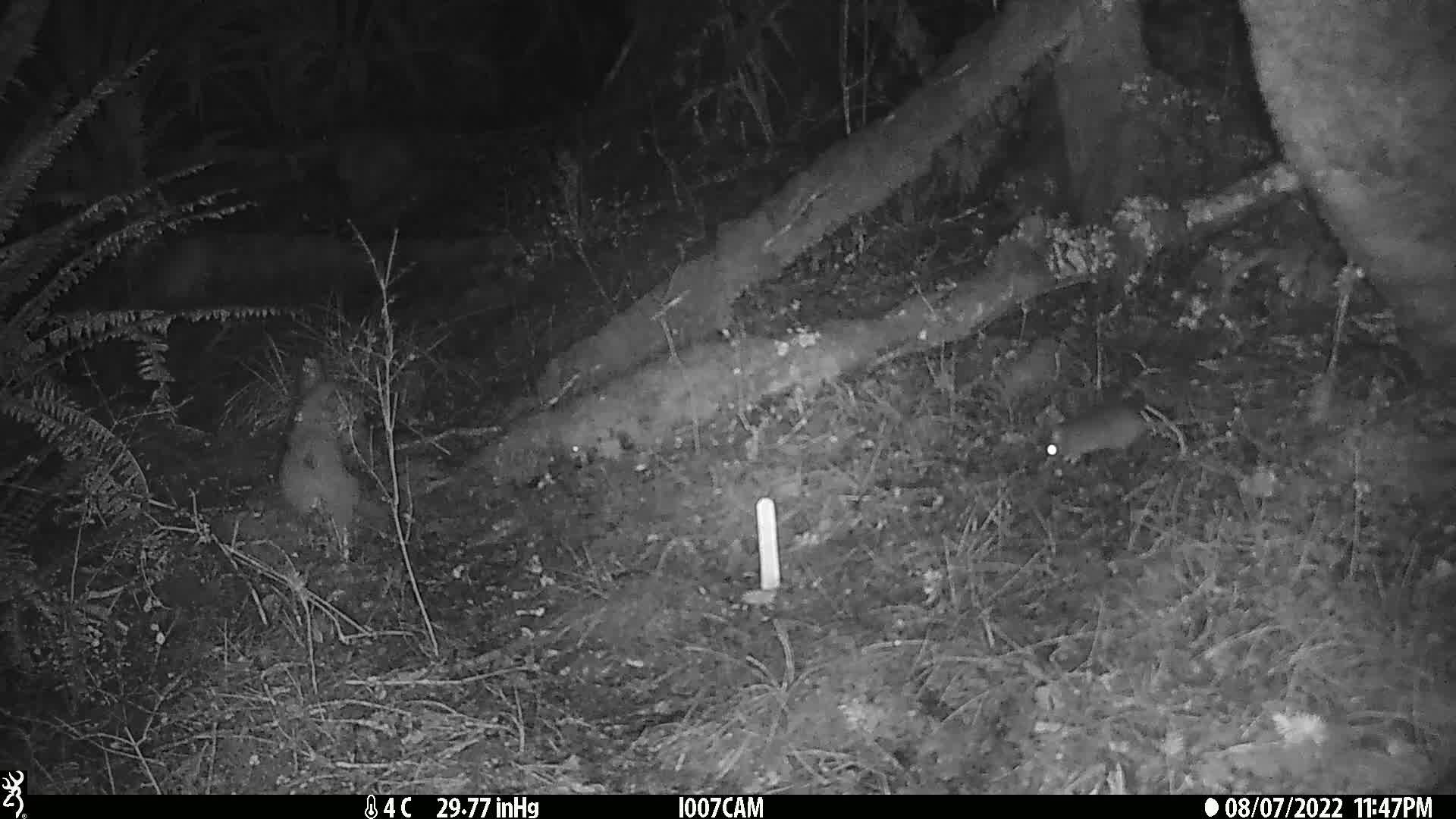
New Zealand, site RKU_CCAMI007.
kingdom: Animalia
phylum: Chordata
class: Mammalia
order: Rodentia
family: Muridae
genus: Rattus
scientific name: Rattus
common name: rat